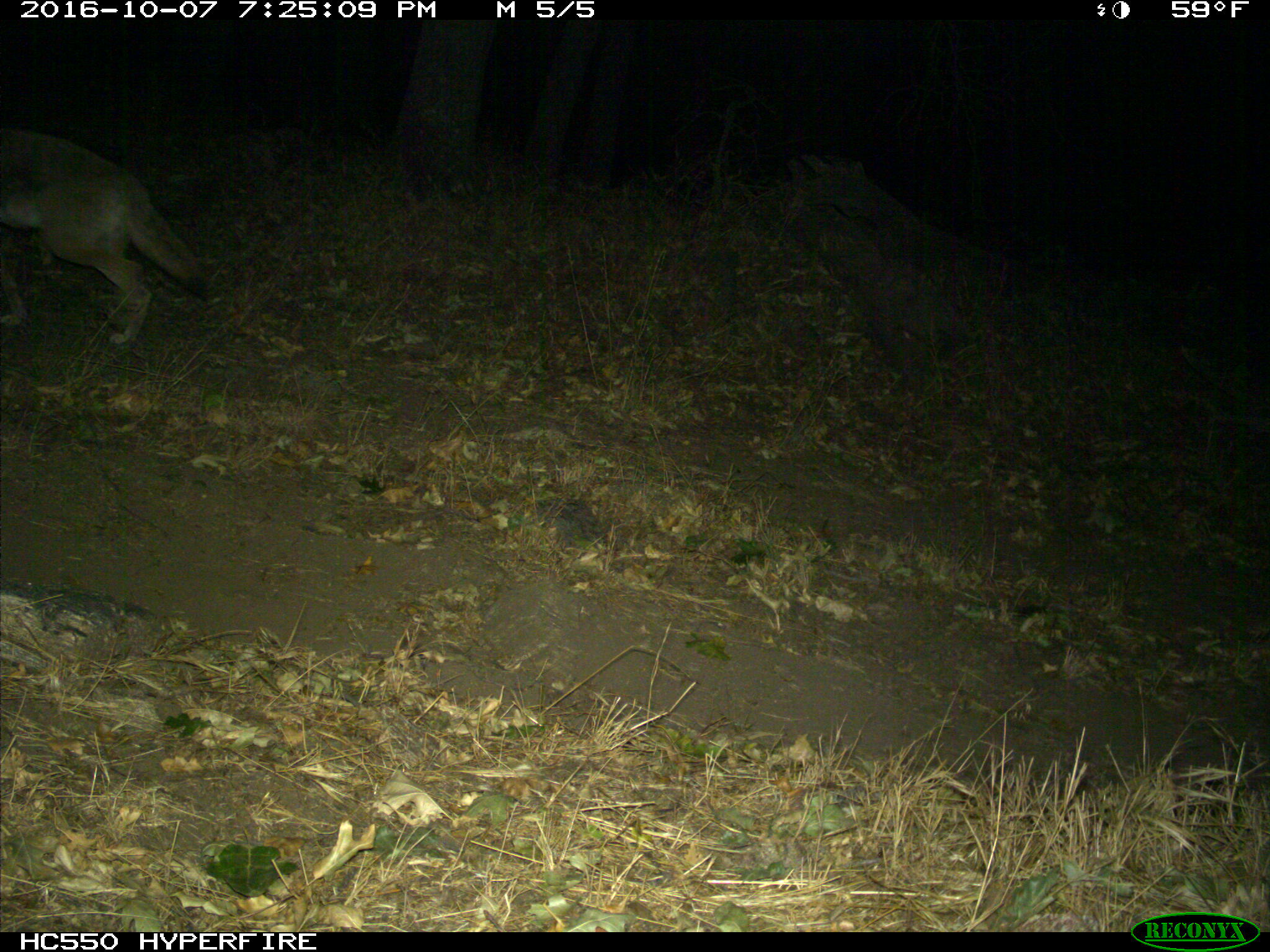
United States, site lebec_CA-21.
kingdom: Animalia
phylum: Chordata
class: Mammalia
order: Carnivora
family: Canidae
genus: Canis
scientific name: Canis latrans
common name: coyote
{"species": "Canis latrans (coyote)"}